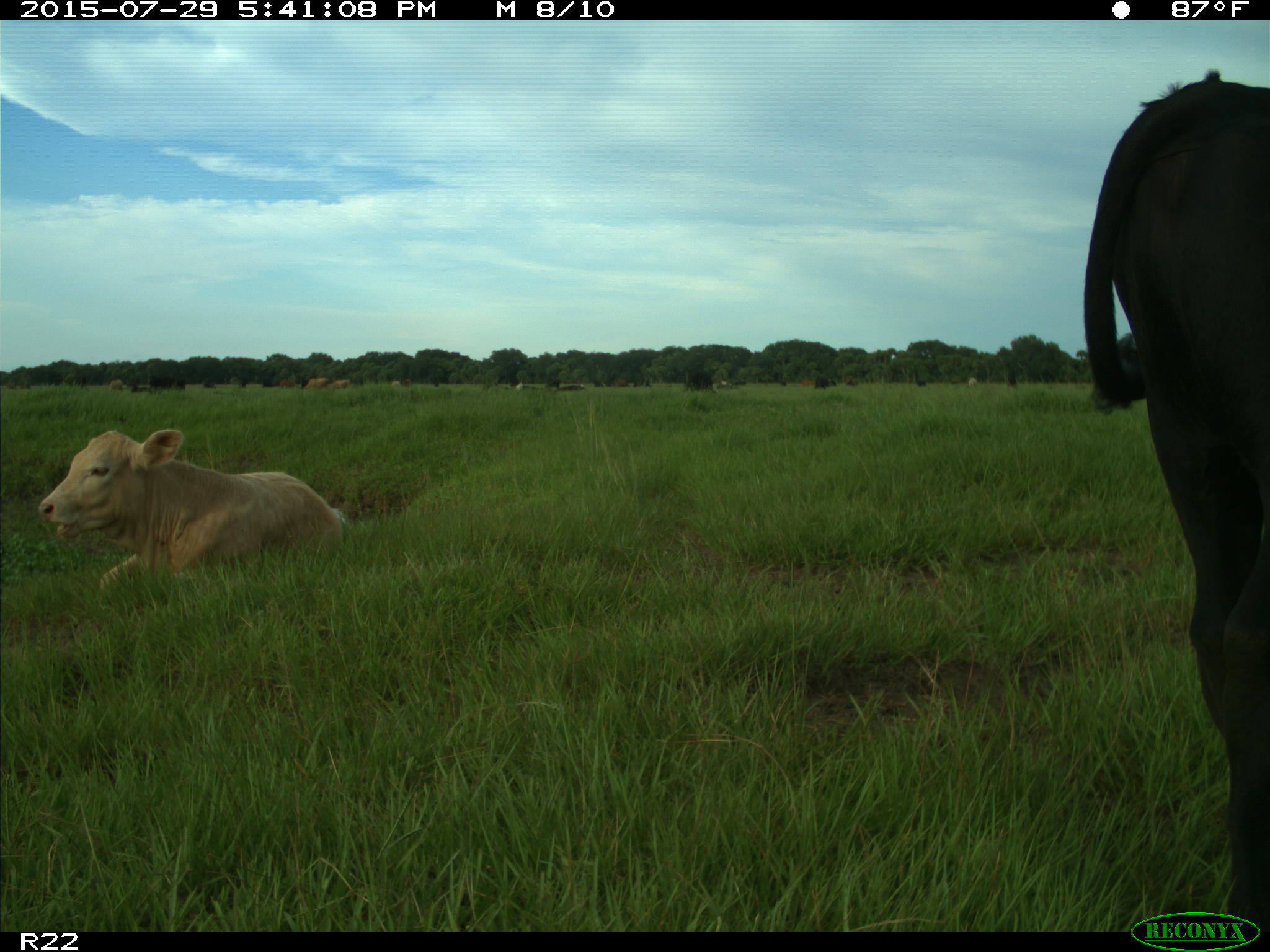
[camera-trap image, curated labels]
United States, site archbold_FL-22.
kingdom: Animalia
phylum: Chordata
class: Mammalia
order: Artiodactyla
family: Bovidae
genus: Bos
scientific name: Bos taurus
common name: domestic cow